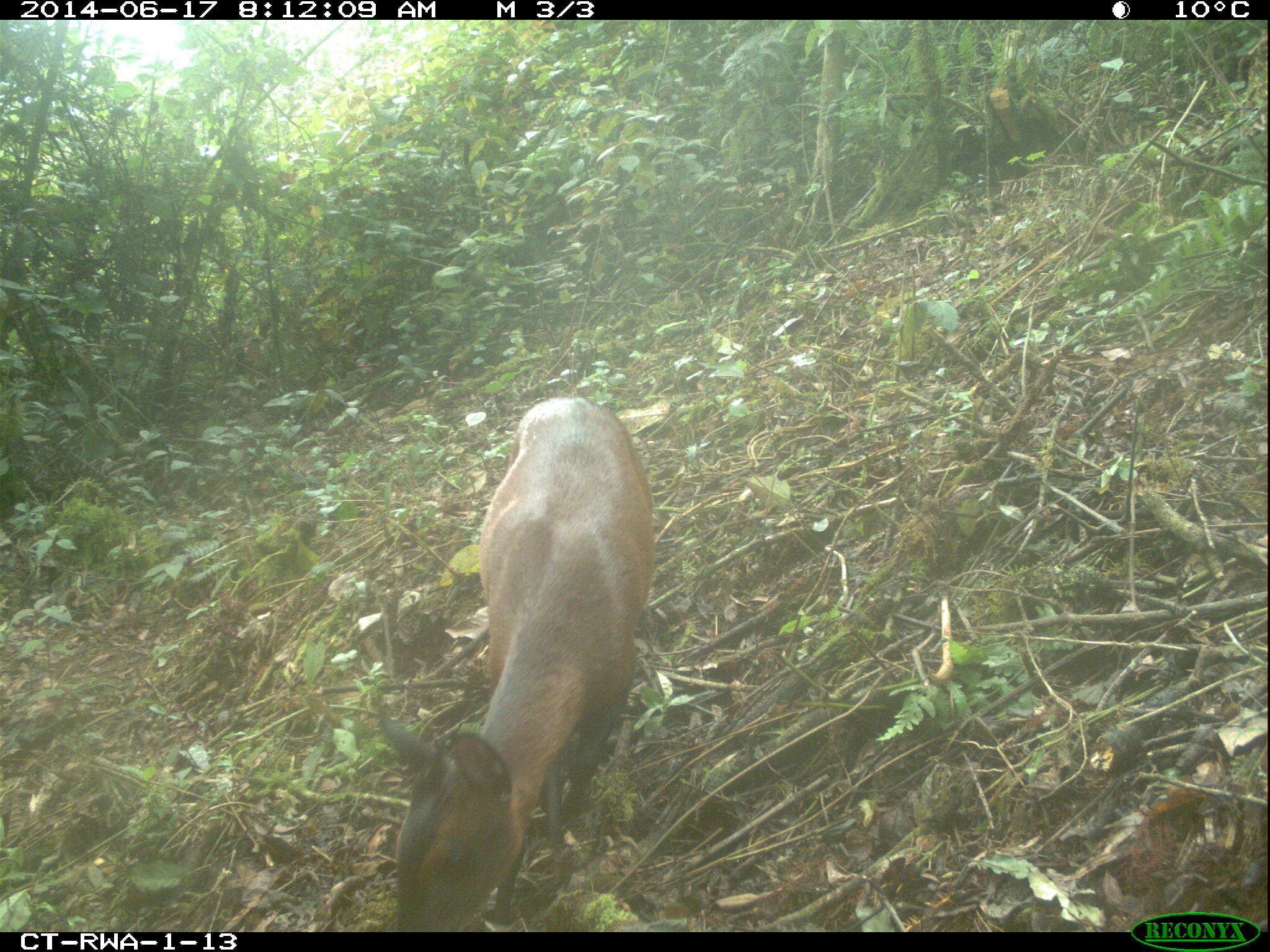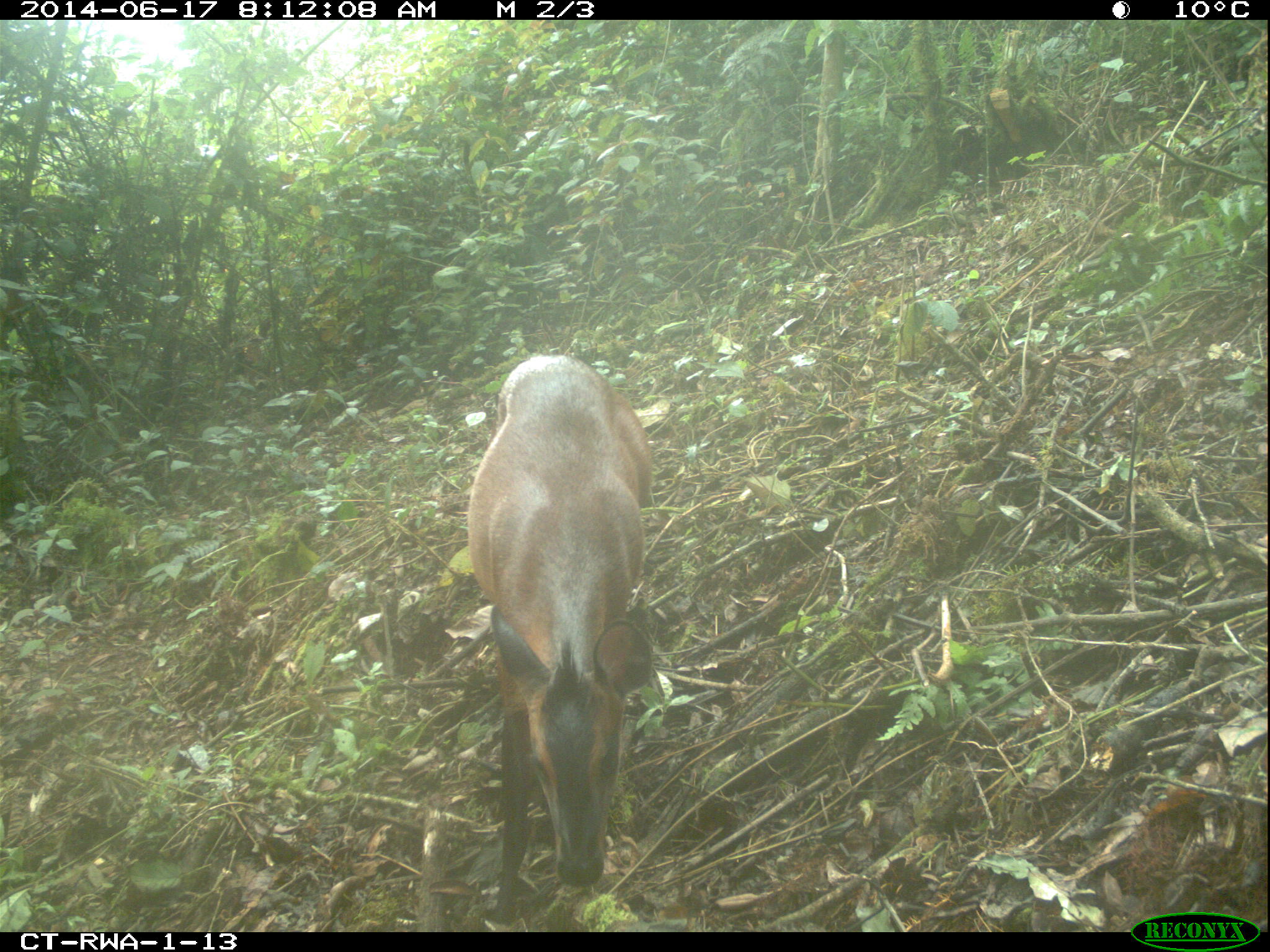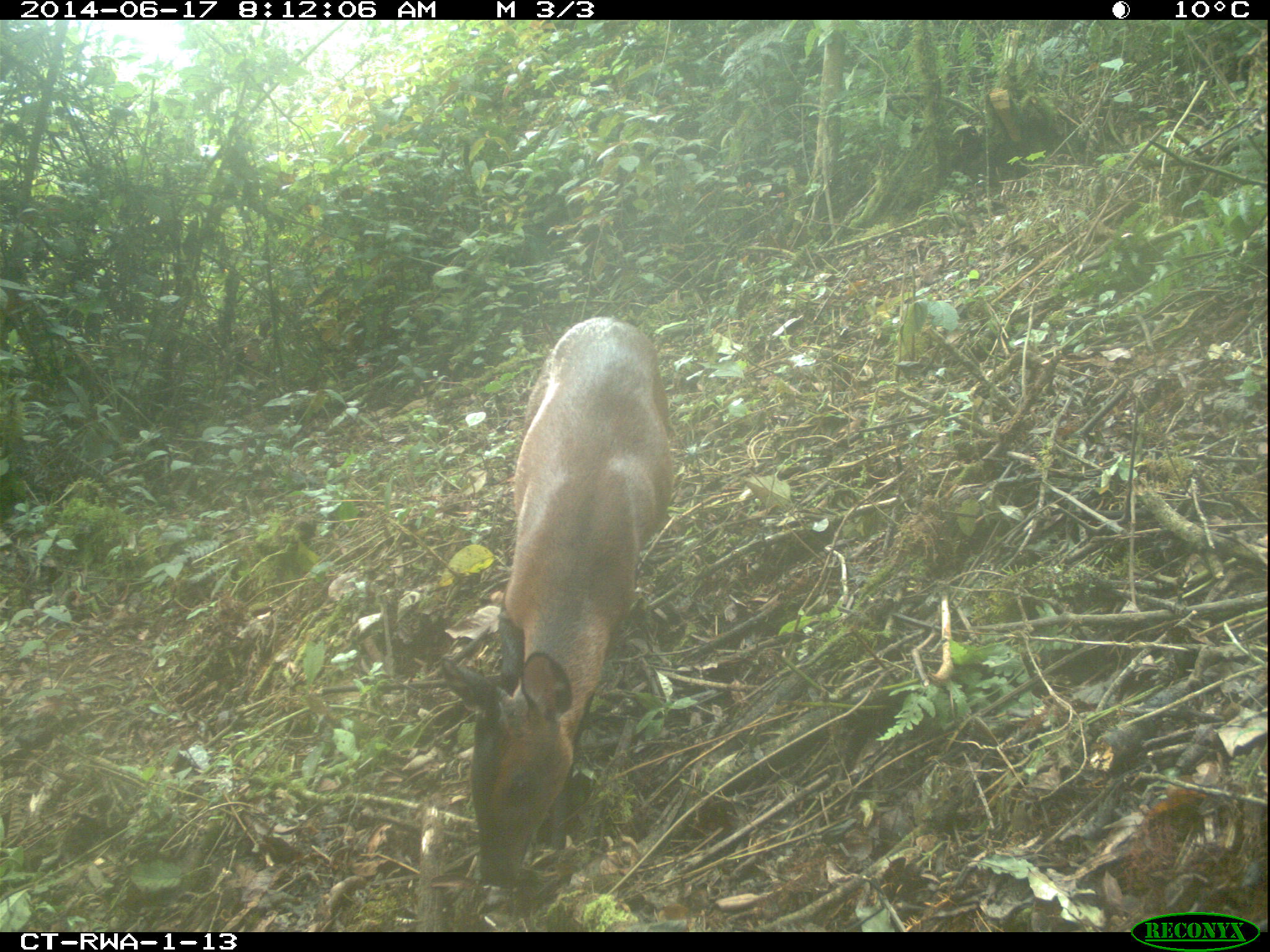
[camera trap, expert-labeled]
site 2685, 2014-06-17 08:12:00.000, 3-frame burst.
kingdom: Animalia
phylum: Chordata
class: Mammalia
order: Artiodactyla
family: Bovidae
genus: Cephalophus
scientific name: Cephalophus nigrifrons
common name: black-fronted duiker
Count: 1.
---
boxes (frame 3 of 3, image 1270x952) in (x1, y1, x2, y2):
cephalophus nigrifrons: (438, 315, 676, 884)